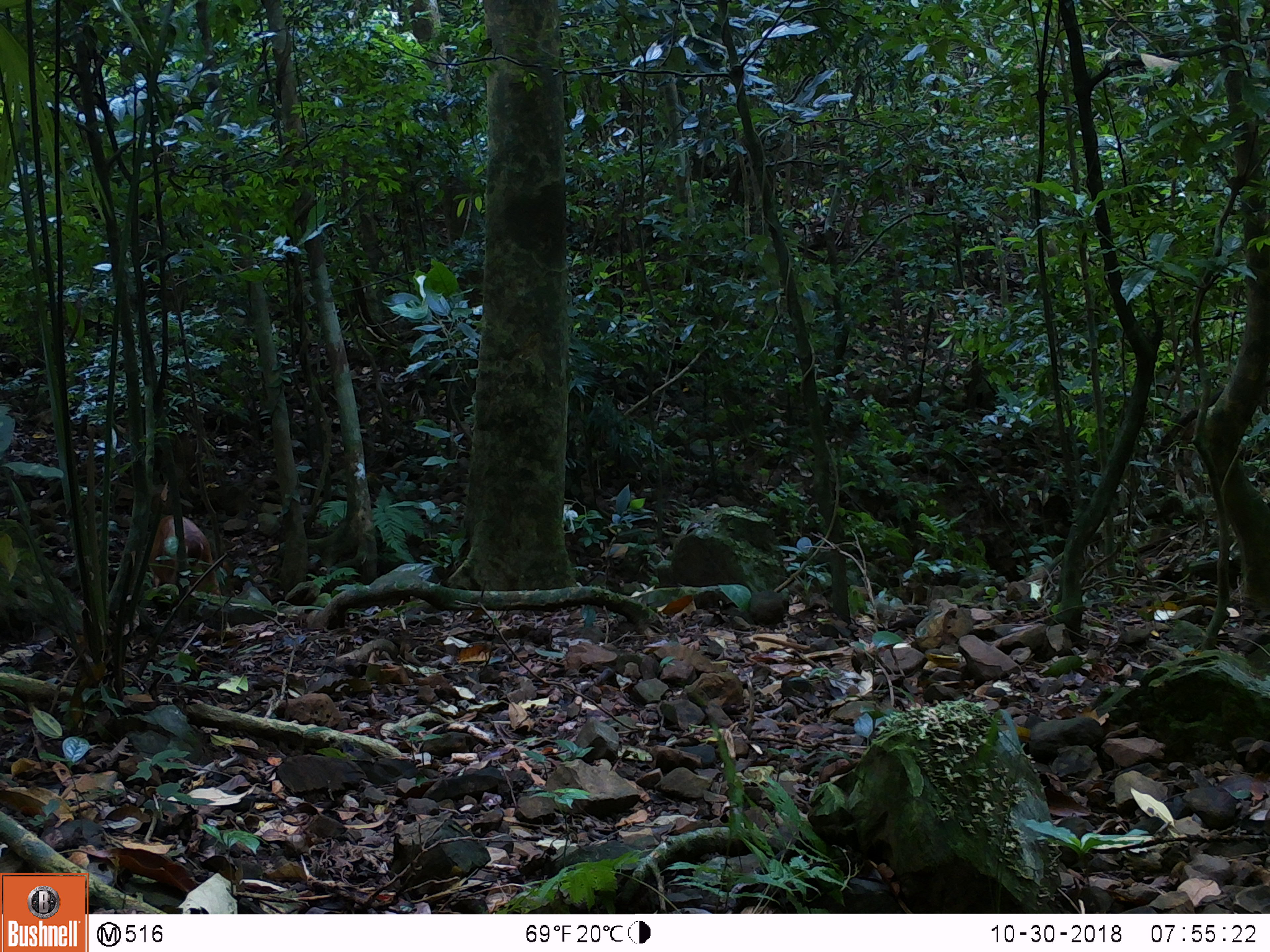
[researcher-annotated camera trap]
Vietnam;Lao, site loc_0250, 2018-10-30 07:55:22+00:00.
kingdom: Animalia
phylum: Chordata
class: Mammalia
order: Artiodactyla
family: Cervidae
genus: Muntiacus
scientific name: Muntiacus vuquangensis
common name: large-antlered muntjac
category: large antlered muntjac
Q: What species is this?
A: Large antlered muntjac (large-antlered muntjac) (Muntiacus vuquangensis).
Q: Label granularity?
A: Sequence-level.